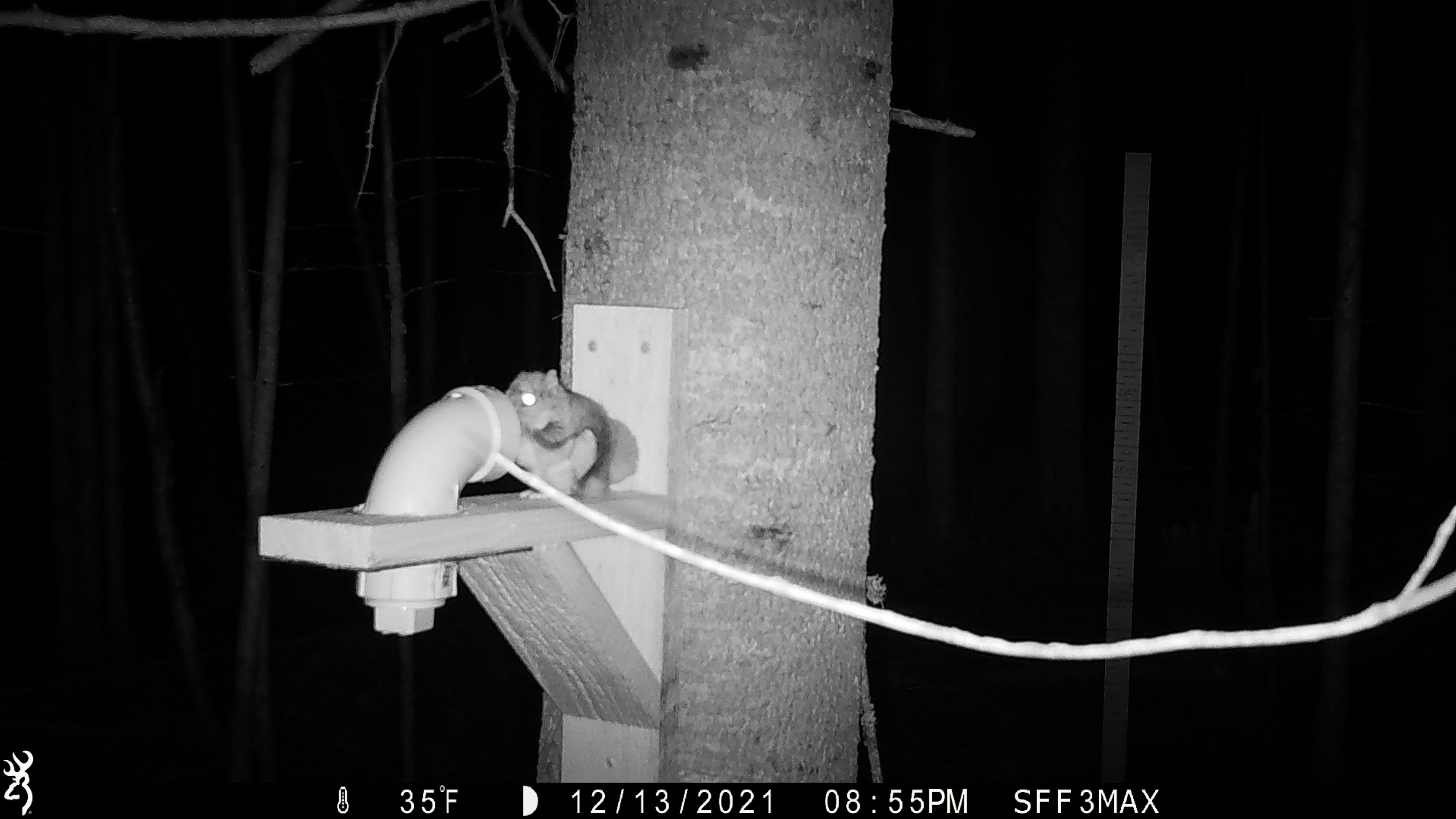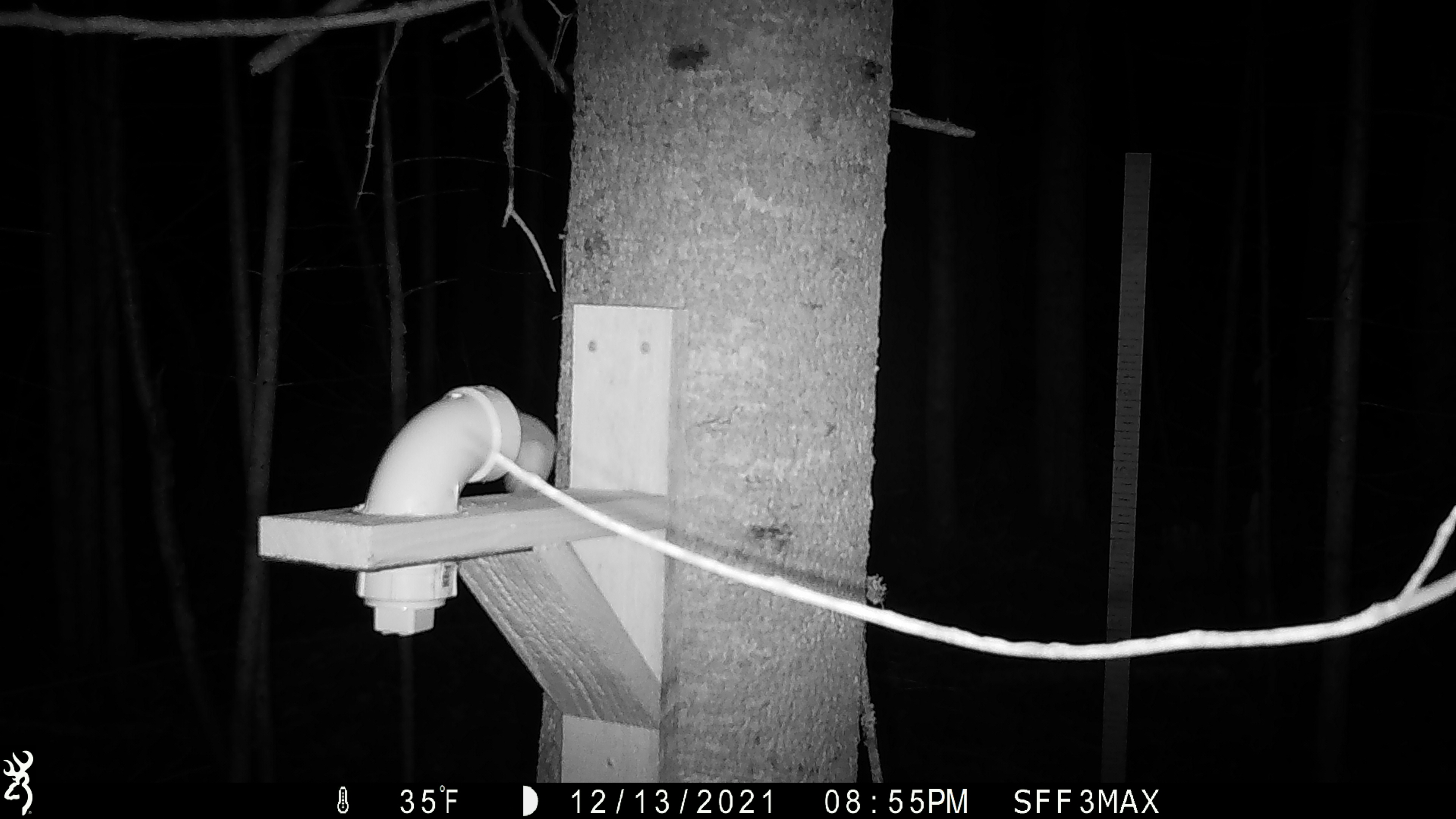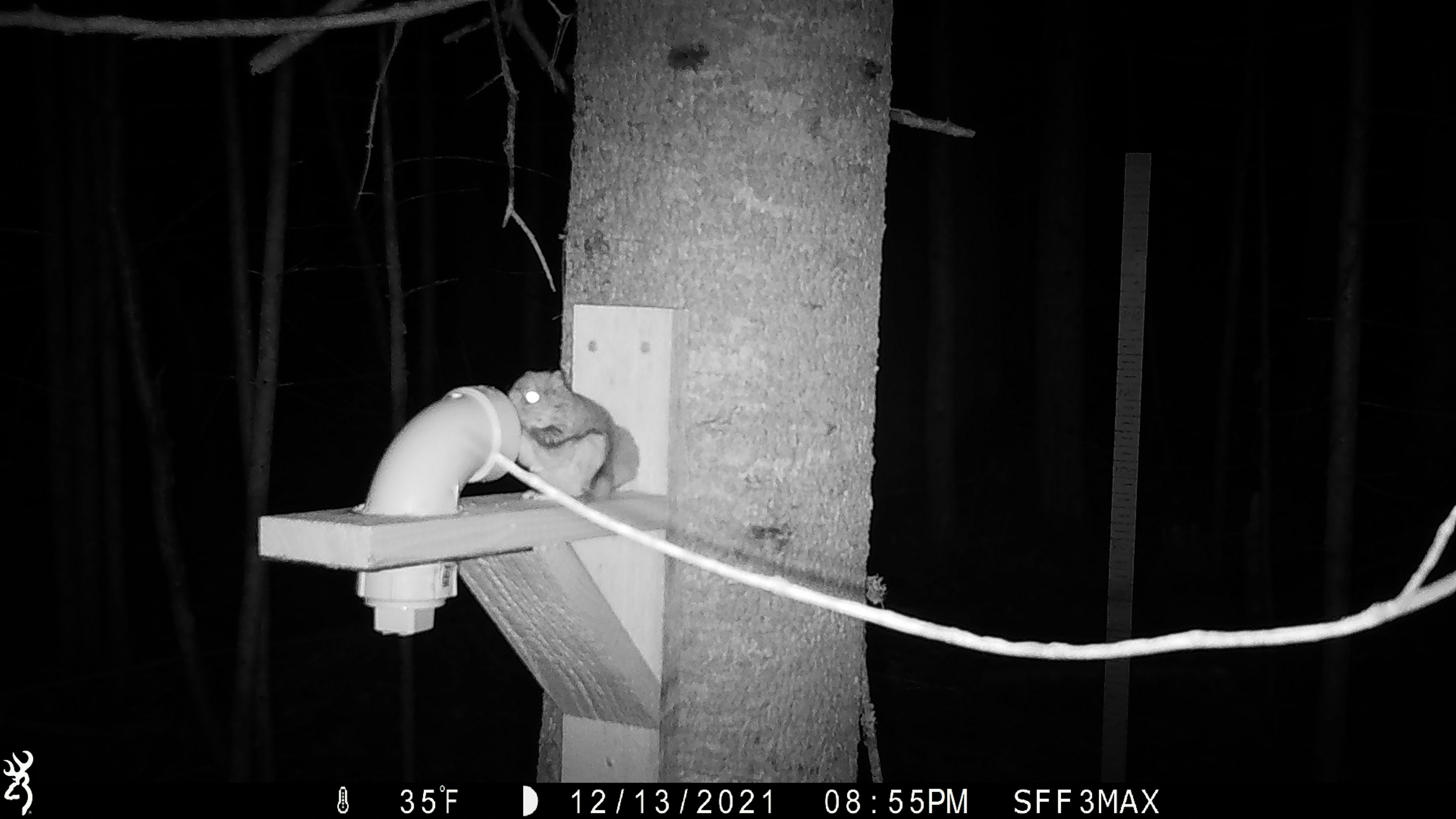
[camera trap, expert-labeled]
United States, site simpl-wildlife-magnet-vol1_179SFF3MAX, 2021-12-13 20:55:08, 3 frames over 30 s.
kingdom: Animalia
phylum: Chordata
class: Mammalia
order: Rodentia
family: Sciuridae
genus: Glaucomys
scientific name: Glaucomys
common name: flying squirrel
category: flying squirrel sp.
Flying squirrel sp. (flying squirrel) (Glaucomys).